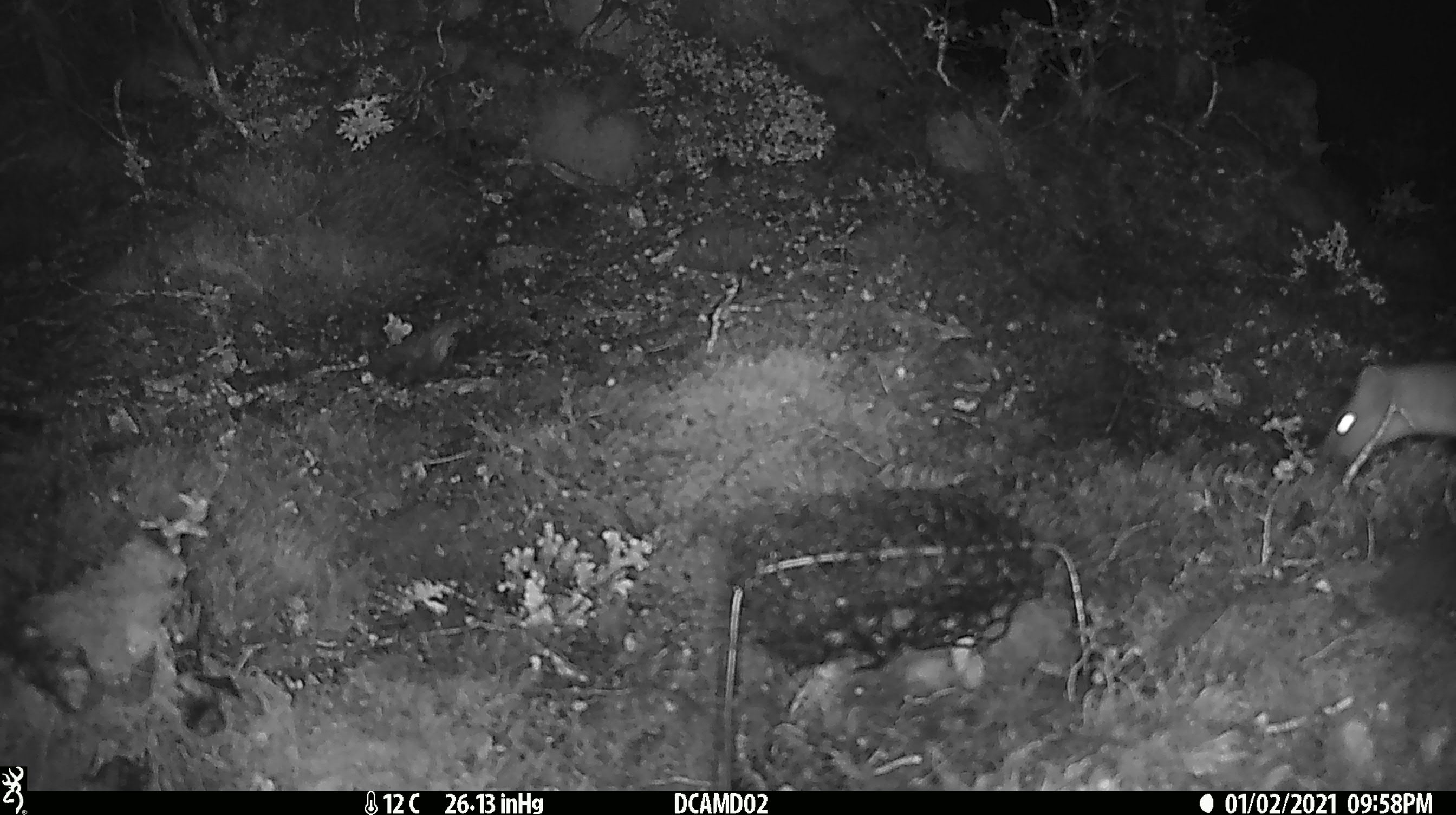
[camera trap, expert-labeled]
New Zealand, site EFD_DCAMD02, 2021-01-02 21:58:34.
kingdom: Animalia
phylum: Chordata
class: Mammalia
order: Carnivora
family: Mustelidae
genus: Mustela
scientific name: Mustela erminea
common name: stoat